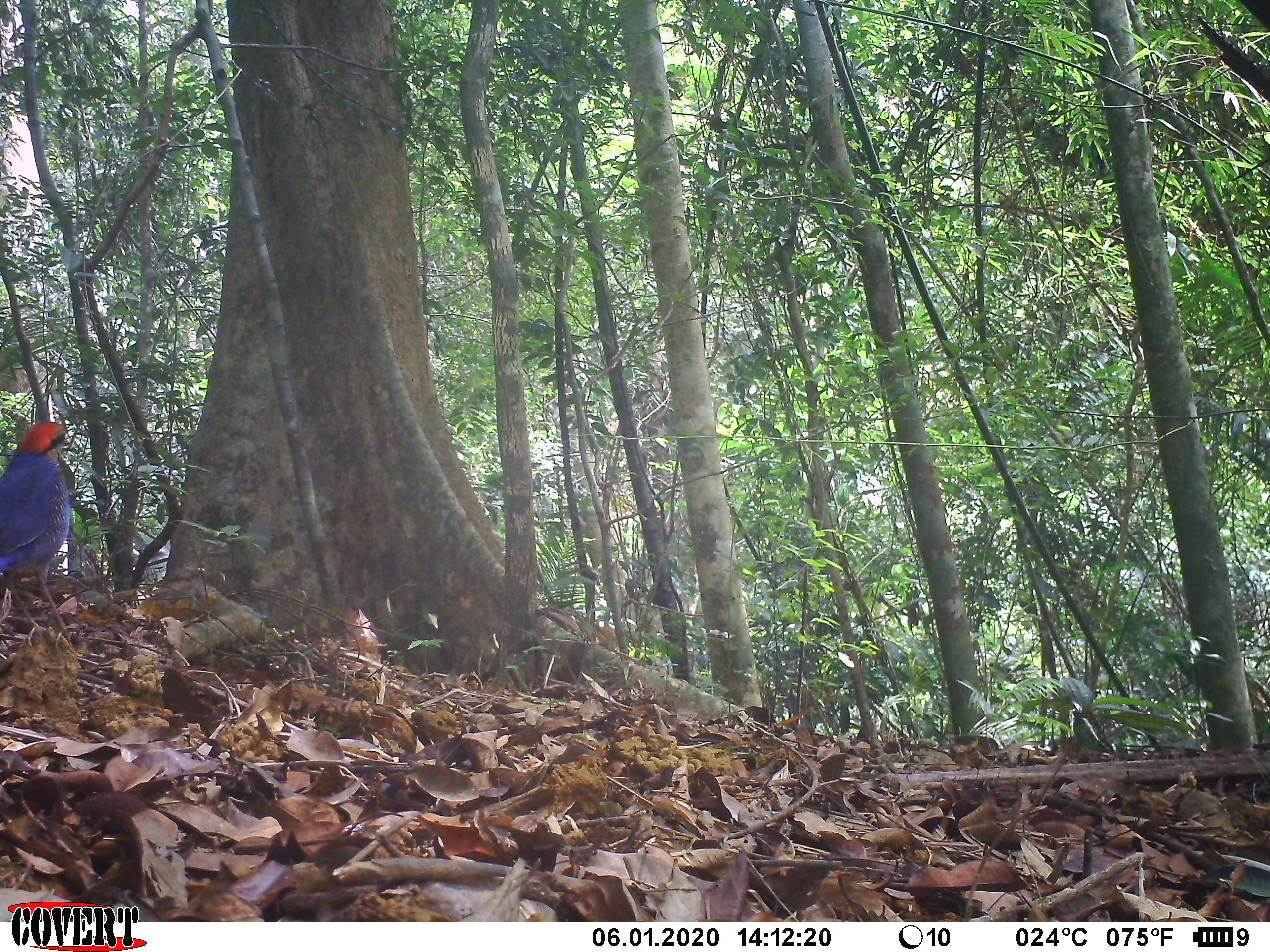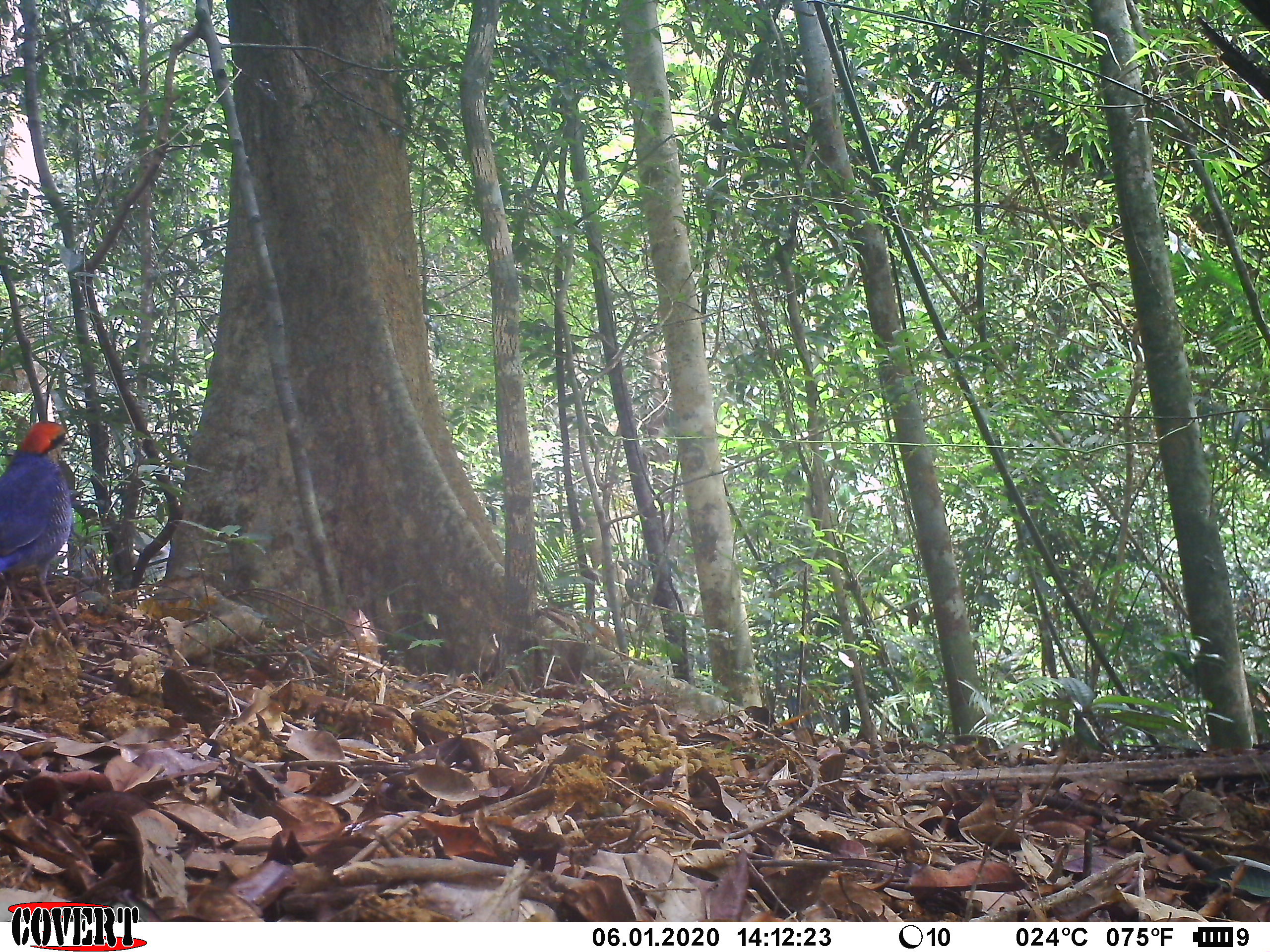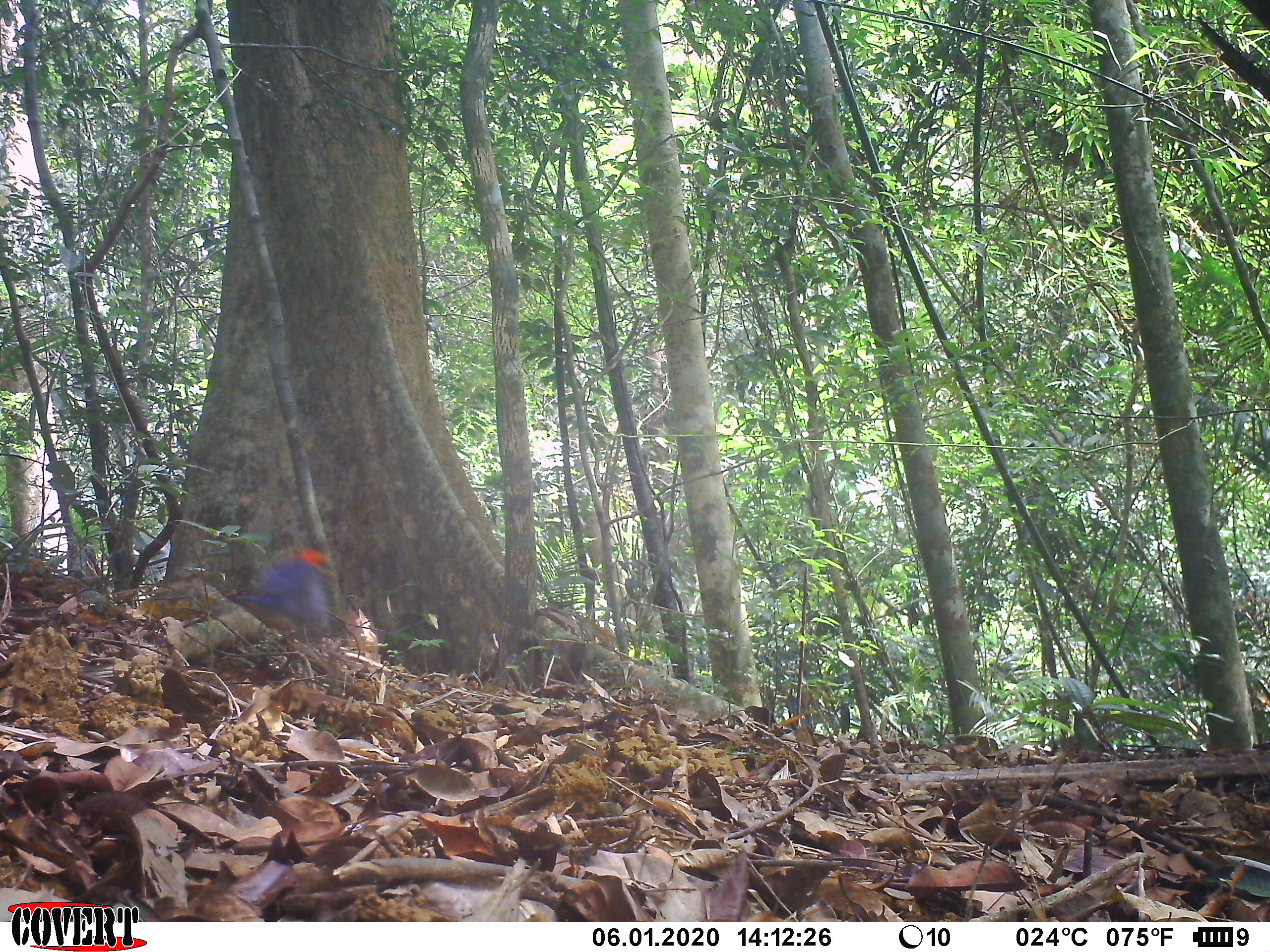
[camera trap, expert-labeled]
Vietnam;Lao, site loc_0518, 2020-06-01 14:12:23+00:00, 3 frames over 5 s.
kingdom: Animalia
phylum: Chordata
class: Aves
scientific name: Aves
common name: bird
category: unidentified bird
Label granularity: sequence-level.